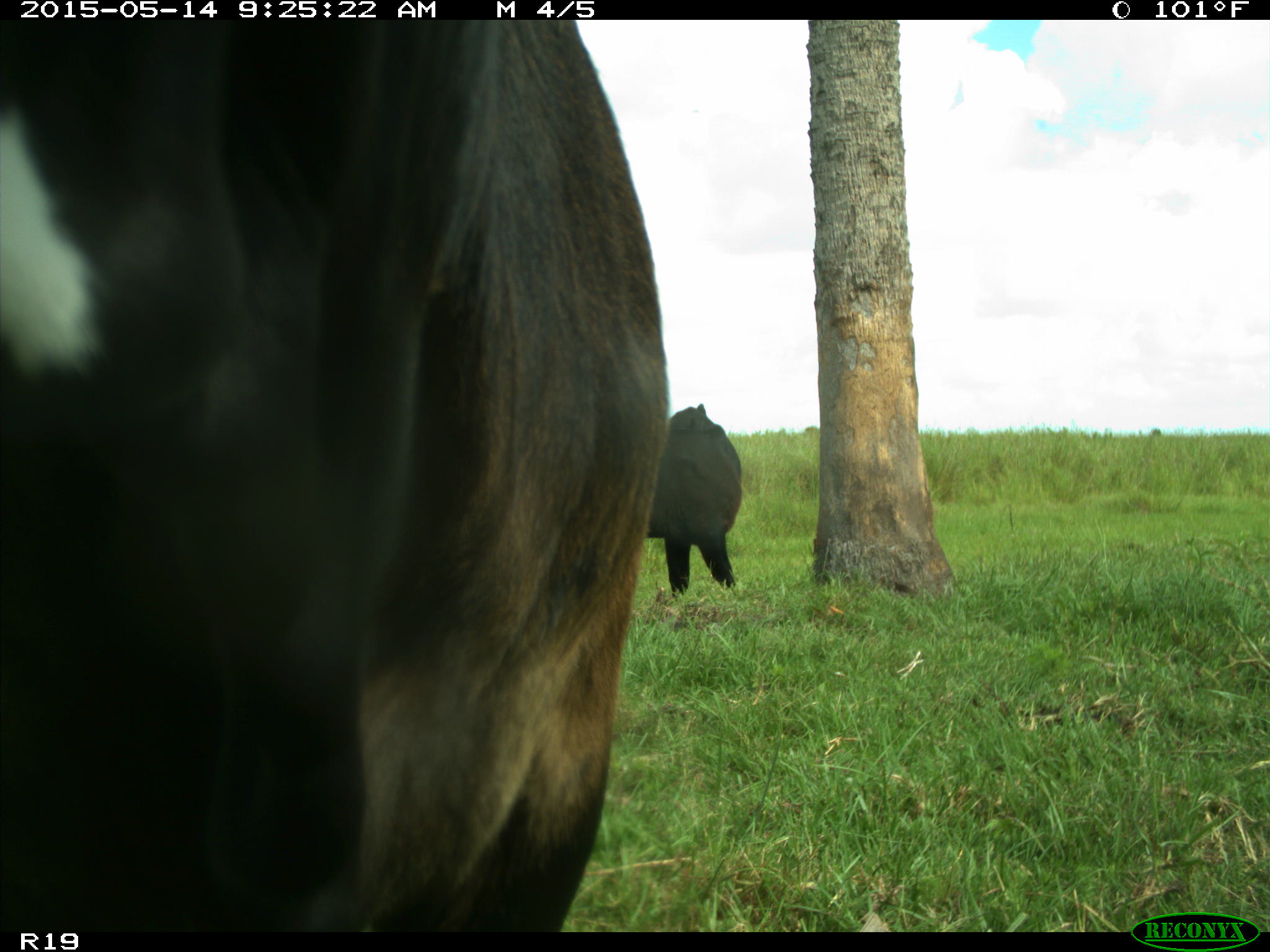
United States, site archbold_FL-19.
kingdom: Animalia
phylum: Chordata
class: Mammalia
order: Artiodactyla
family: Bovidae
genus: Bos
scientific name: Bos taurus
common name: domestic cow